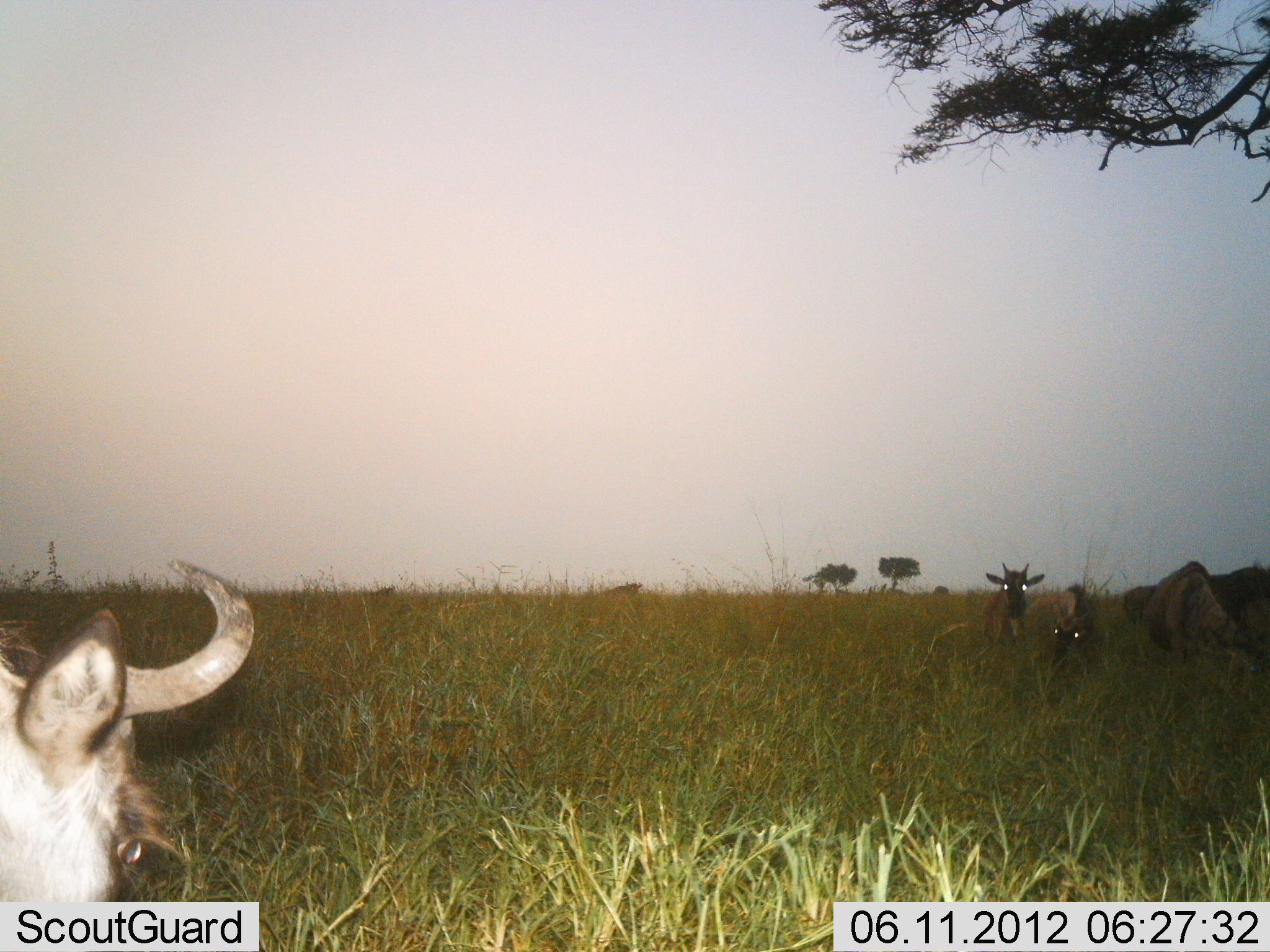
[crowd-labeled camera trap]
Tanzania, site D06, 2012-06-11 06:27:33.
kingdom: Animalia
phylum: Chordata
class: Mammalia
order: Artiodactyla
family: Bovidae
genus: Connochaetes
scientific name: Connochaetes taurinus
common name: blue wildebeest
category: wildebeest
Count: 5.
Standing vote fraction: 70%.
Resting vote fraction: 60%.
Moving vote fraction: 10%.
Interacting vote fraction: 0%.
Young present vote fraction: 10%.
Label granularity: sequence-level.